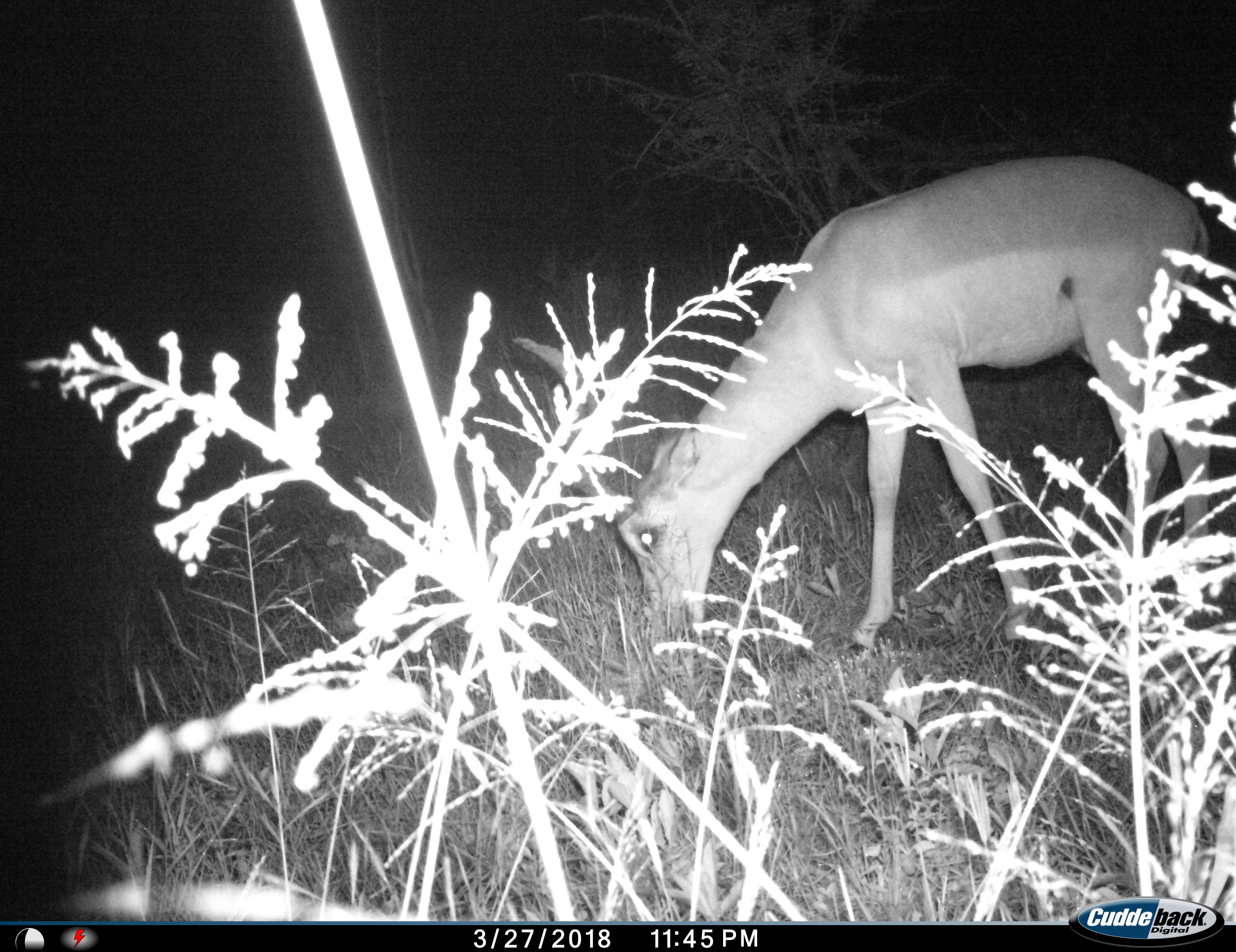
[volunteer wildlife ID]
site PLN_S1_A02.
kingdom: Animalia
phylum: Chordata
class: Mammalia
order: Artiodactyla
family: Bovidae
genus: Aepyceros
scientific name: Aepyceros melampus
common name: impala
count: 1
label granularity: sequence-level